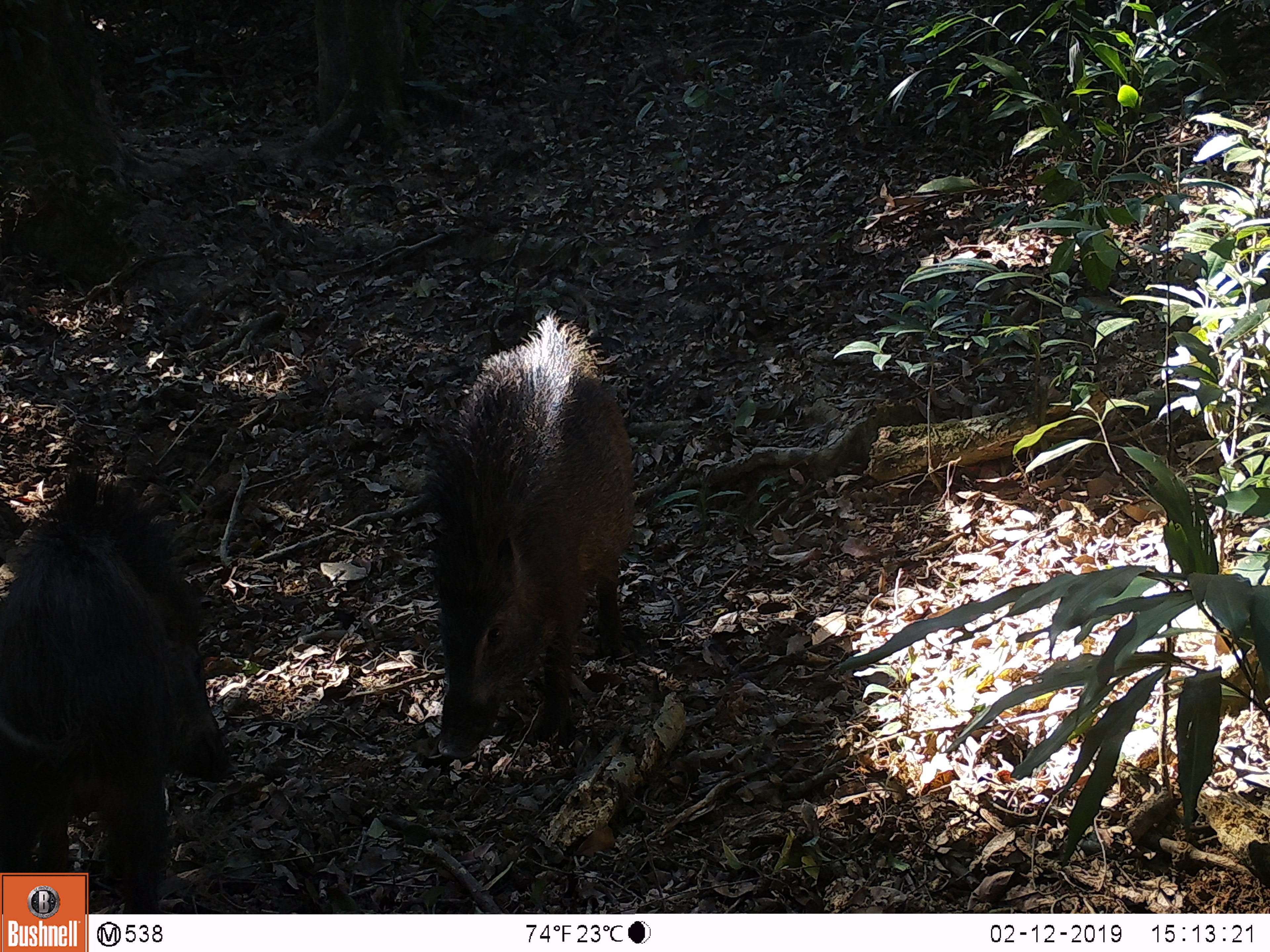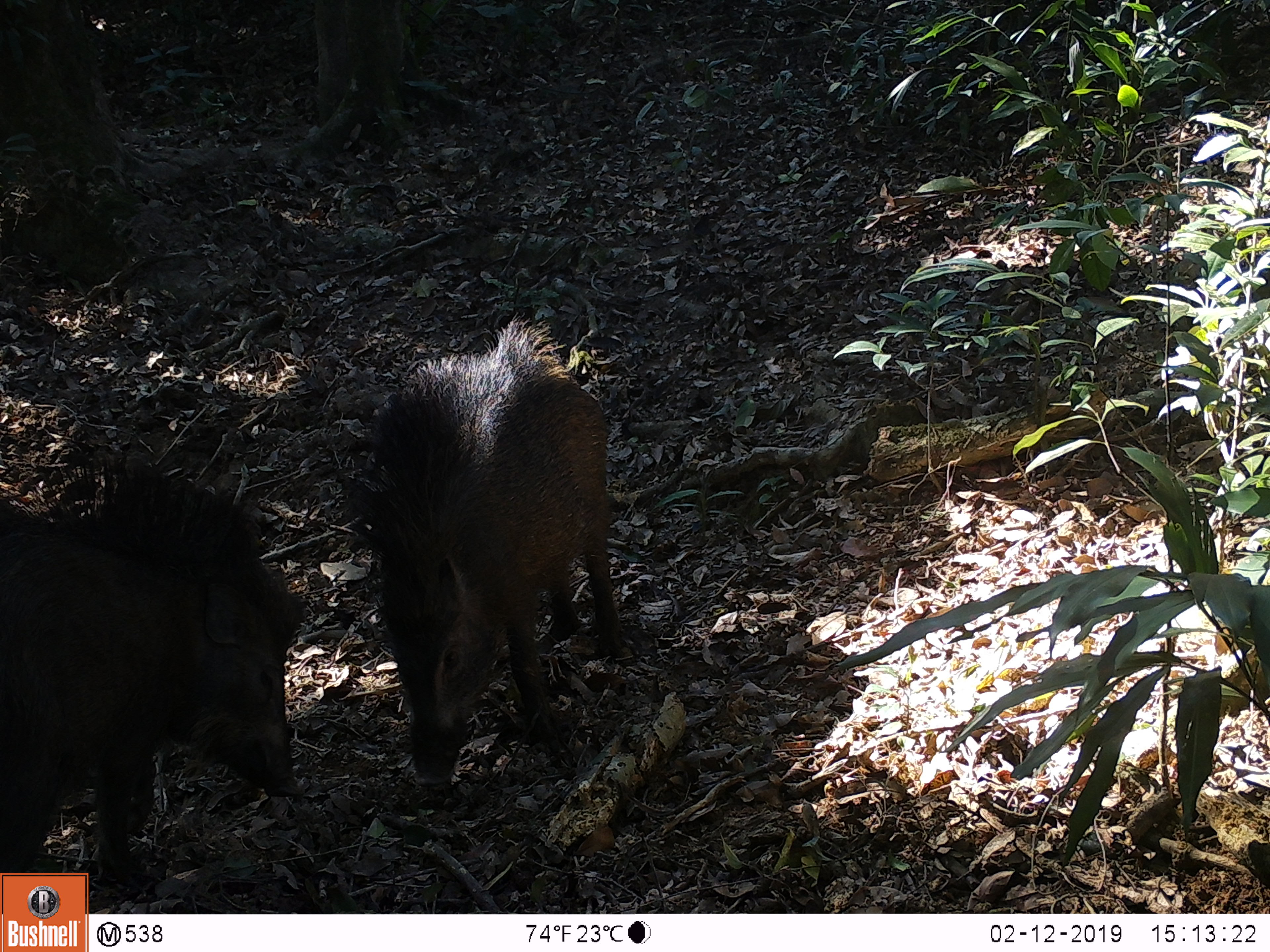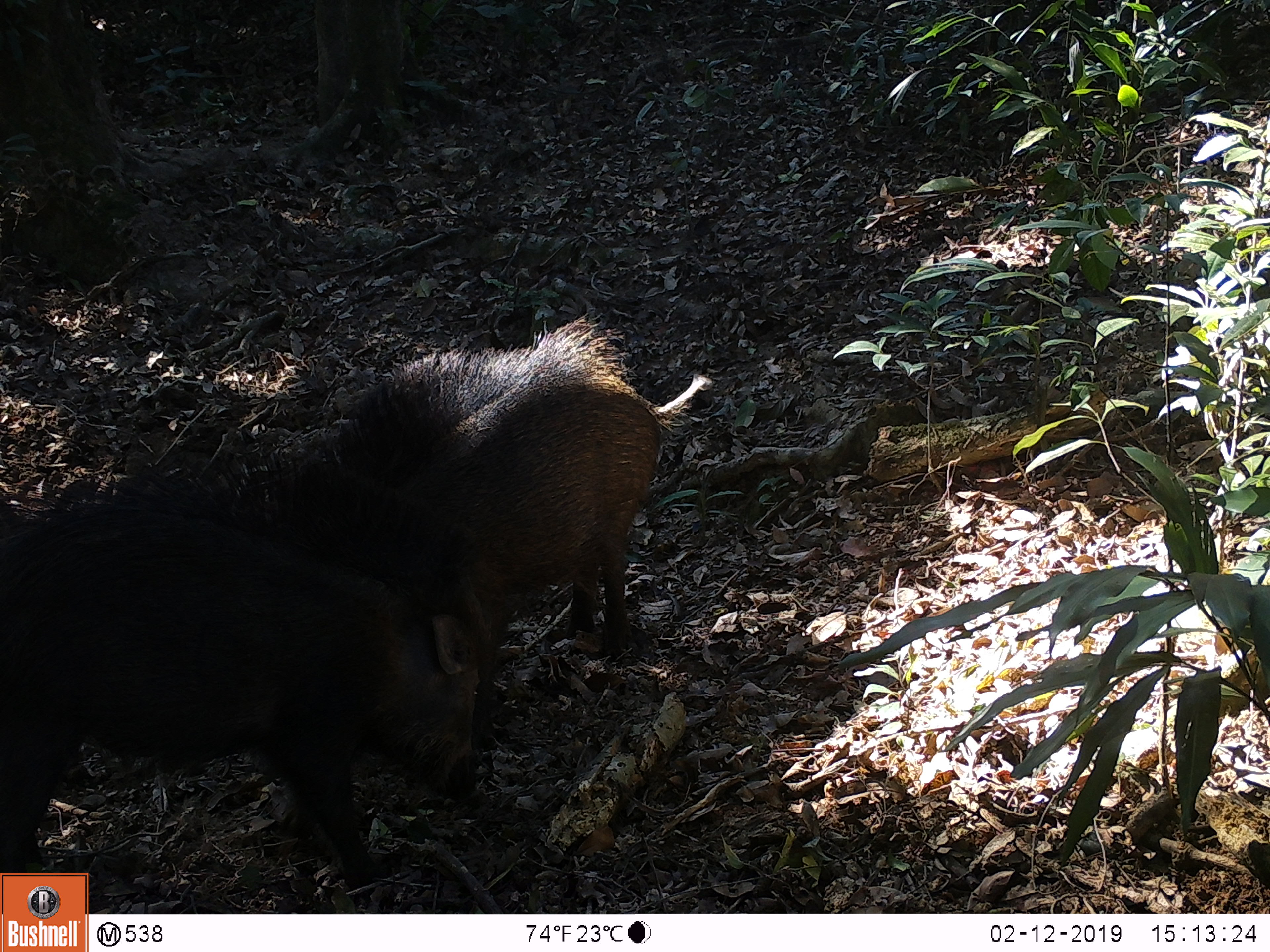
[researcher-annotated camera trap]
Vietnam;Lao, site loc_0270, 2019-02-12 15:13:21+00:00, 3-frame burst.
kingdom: Animalia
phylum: Chordata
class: Mammalia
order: Artiodactyla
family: Suidae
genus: Sus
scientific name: Sus scrofa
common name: eurasian wild pig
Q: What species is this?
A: Eurasian wild pig (Sus scrofa).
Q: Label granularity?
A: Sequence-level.